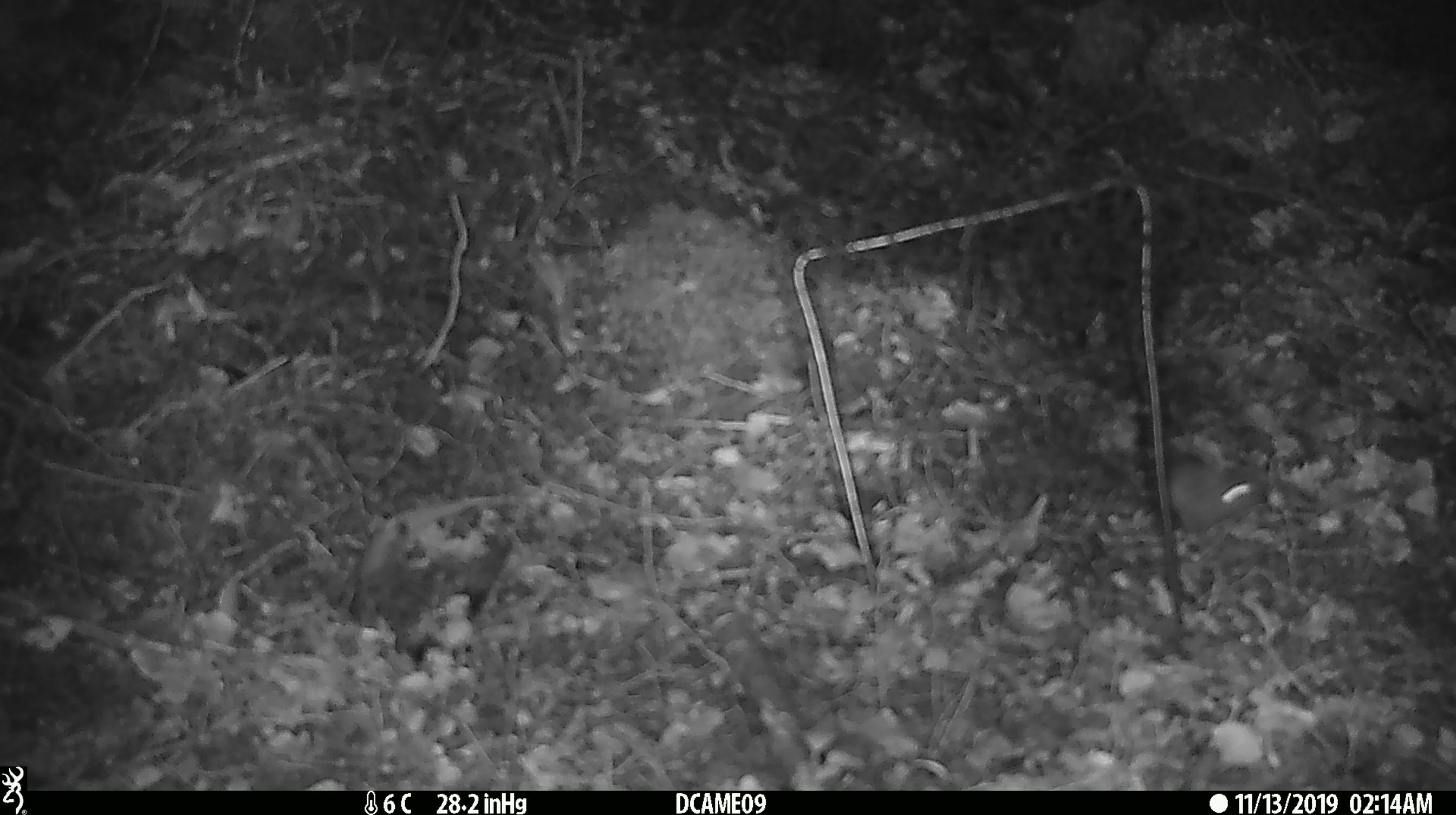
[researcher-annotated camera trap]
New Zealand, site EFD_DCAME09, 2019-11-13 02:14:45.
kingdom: Animalia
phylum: Chordata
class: Mammalia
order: Rodentia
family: Muridae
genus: Mus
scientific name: Mus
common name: mouse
Mouse (Mus).